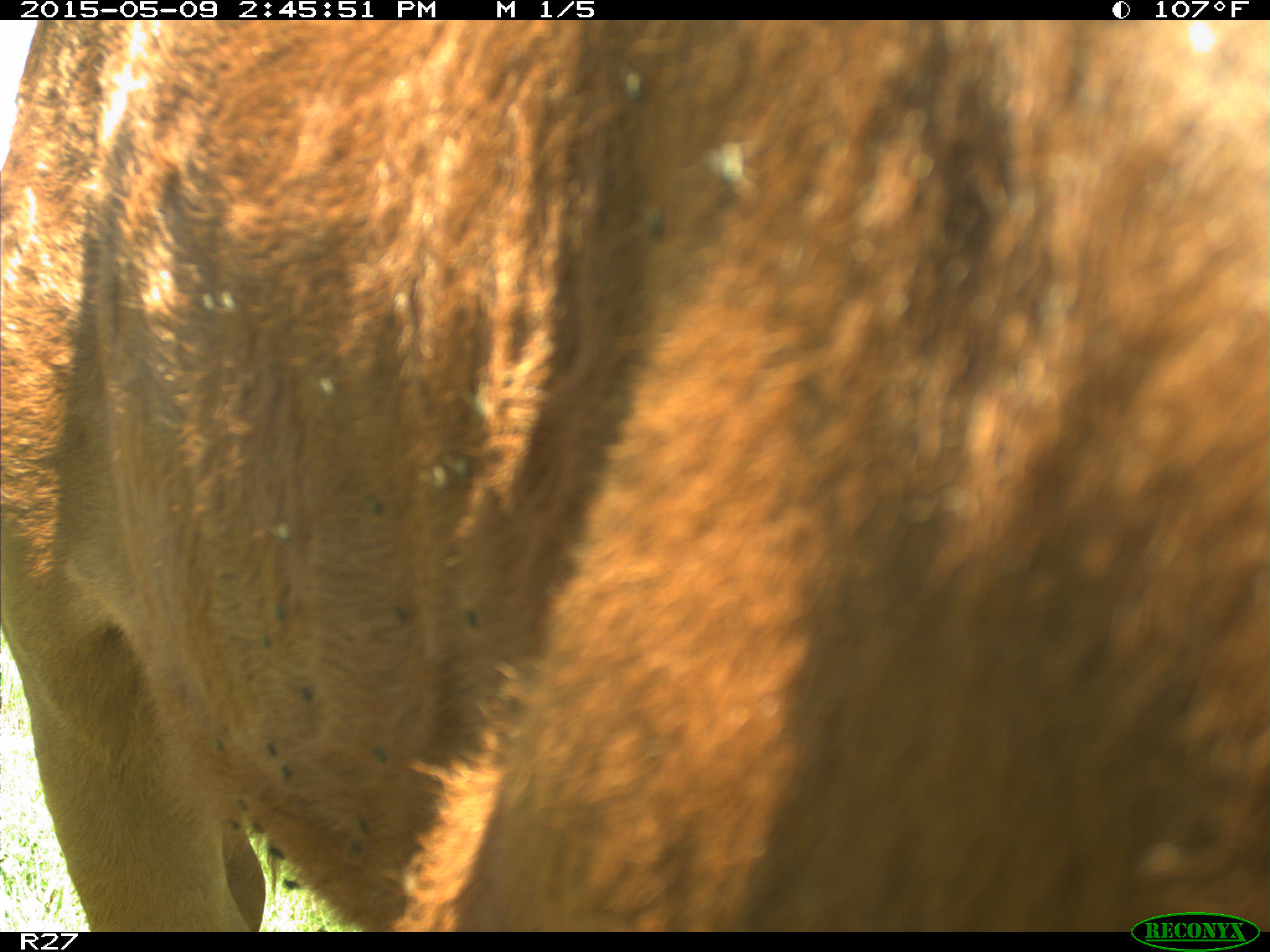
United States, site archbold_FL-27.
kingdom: Animalia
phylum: Chordata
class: Mammalia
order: Artiodactyla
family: Bovidae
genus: Bos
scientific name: Bos taurus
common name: domestic cow